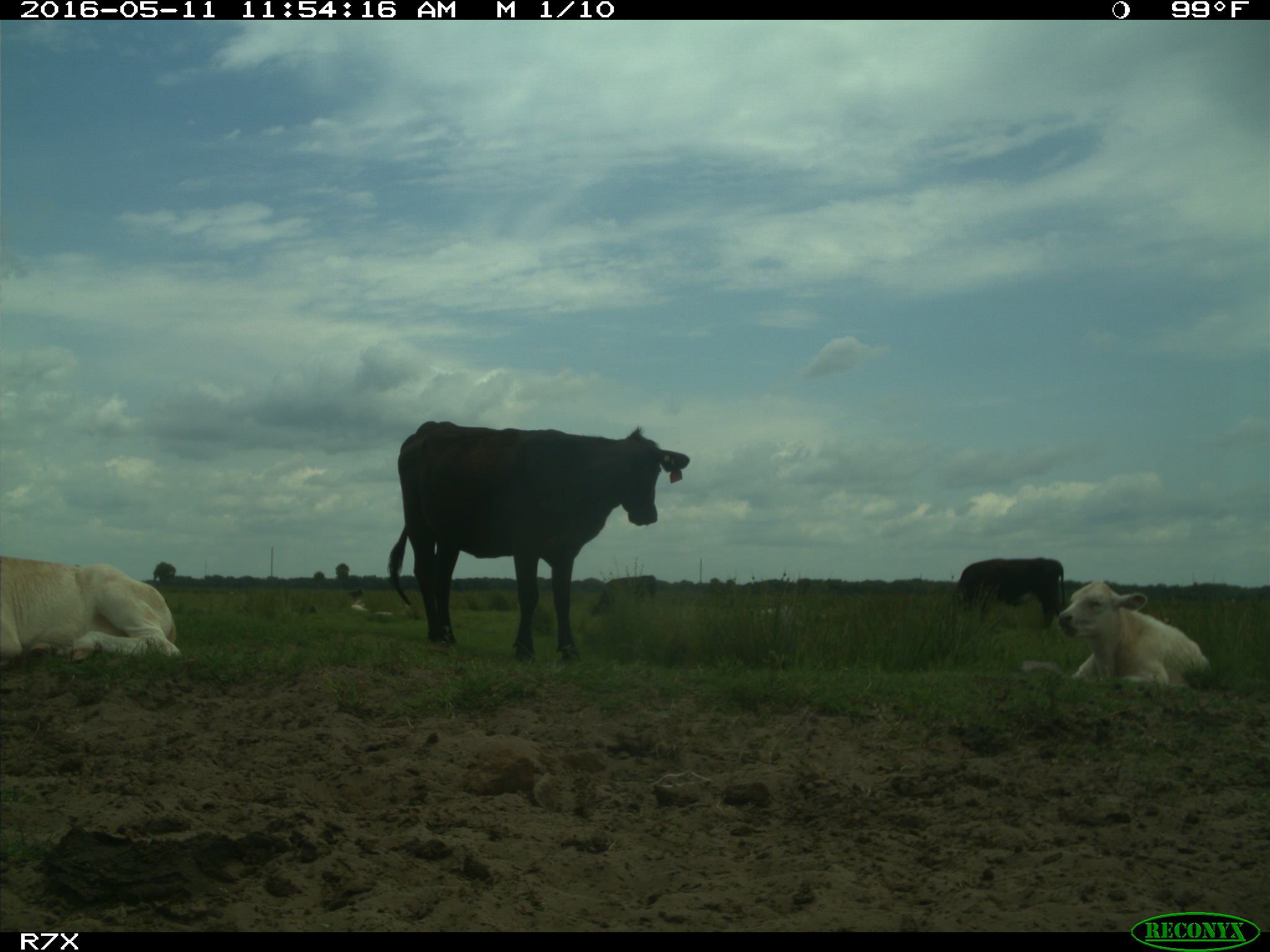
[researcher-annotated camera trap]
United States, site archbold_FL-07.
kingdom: Animalia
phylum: Chordata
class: Mammalia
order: Artiodactyla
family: Bovidae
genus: Bos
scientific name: Bos taurus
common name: domestic cow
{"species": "Bos taurus (domestic cow)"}